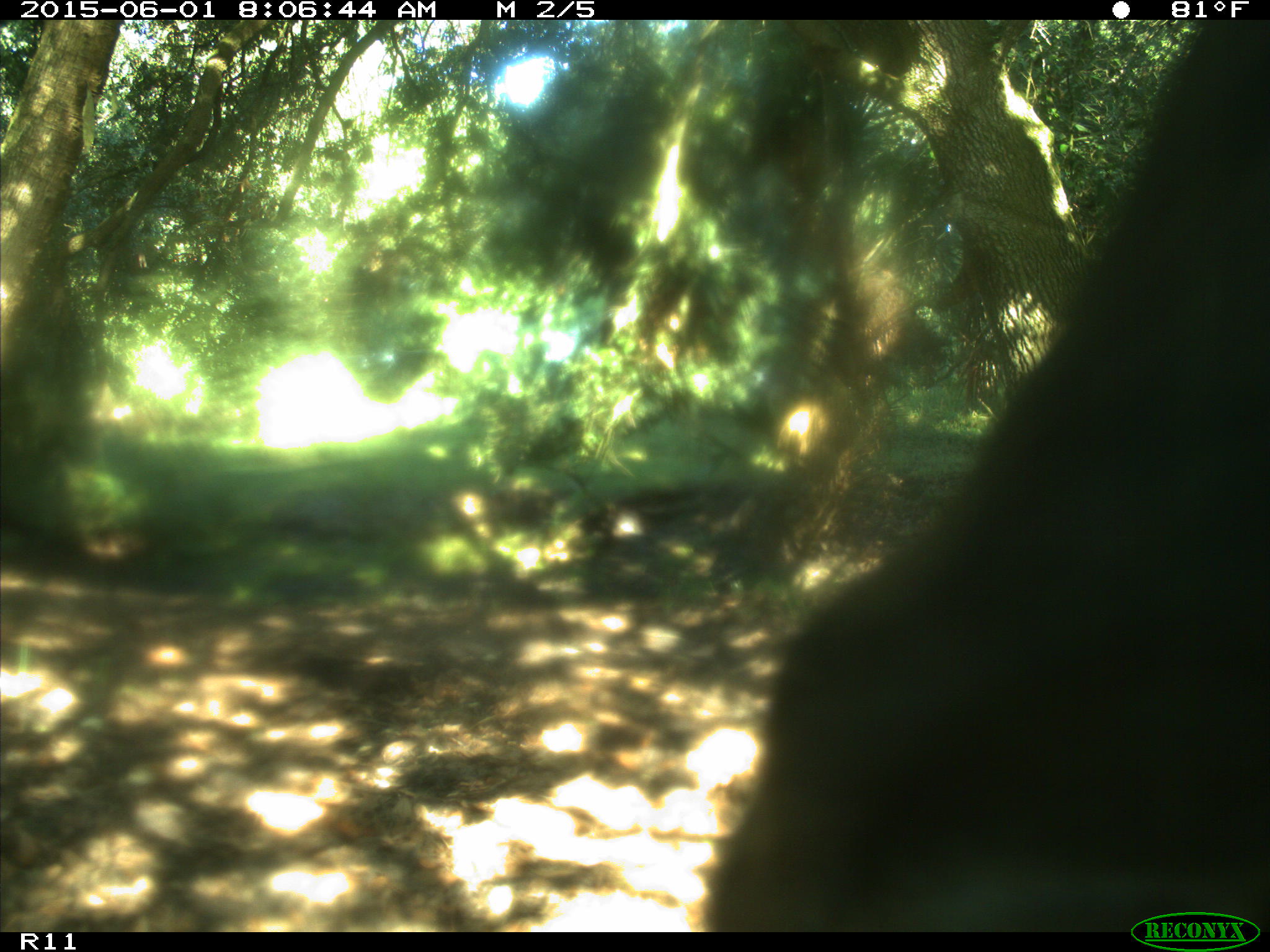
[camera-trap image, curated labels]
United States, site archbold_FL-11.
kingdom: Animalia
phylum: Chordata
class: Mammalia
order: Artiodactyla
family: Bovidae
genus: Bos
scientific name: Bos taurus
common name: domestic cow